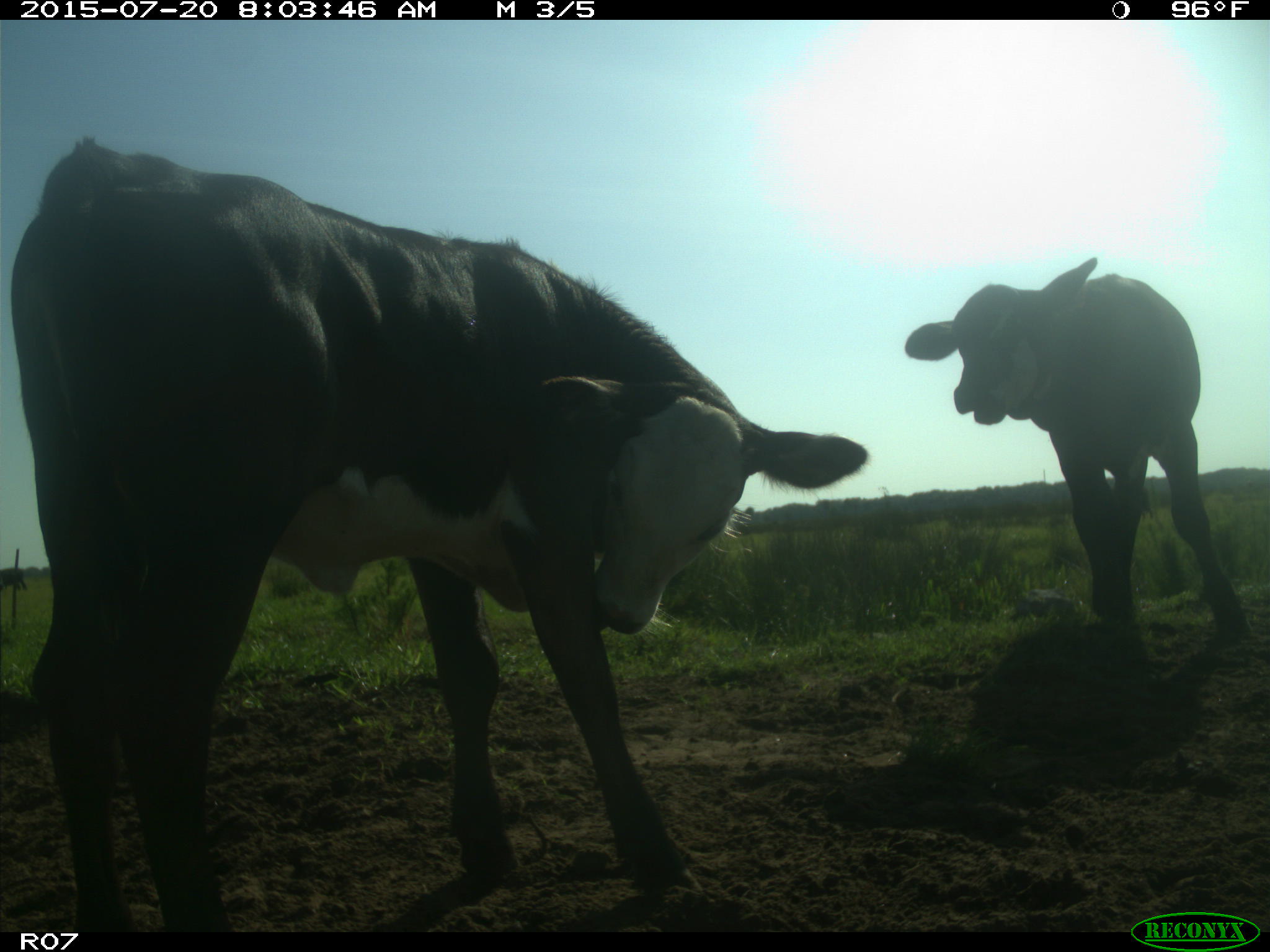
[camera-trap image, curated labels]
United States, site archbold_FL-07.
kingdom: Animalia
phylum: Chordata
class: Mammalia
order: Artiodactyla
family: Bovidae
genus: Bos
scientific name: Bos taurus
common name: domestic cow